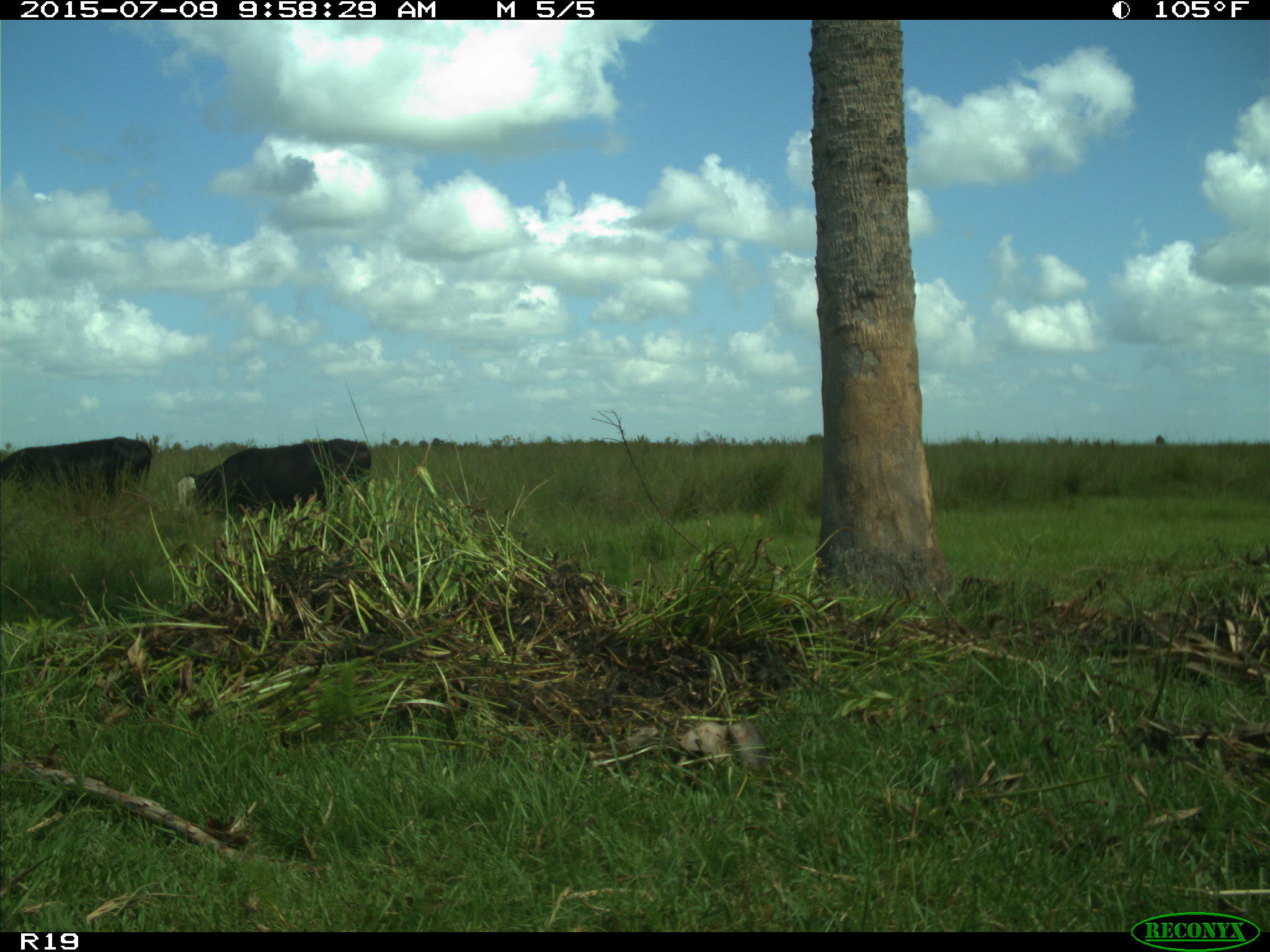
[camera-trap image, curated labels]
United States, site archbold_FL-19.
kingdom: Animalia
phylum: Chordata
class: Mammalia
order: Artiodactyla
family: Bovidae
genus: Bos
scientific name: Bos taurus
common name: domestic cow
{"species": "Bos taurus (domestic cow)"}